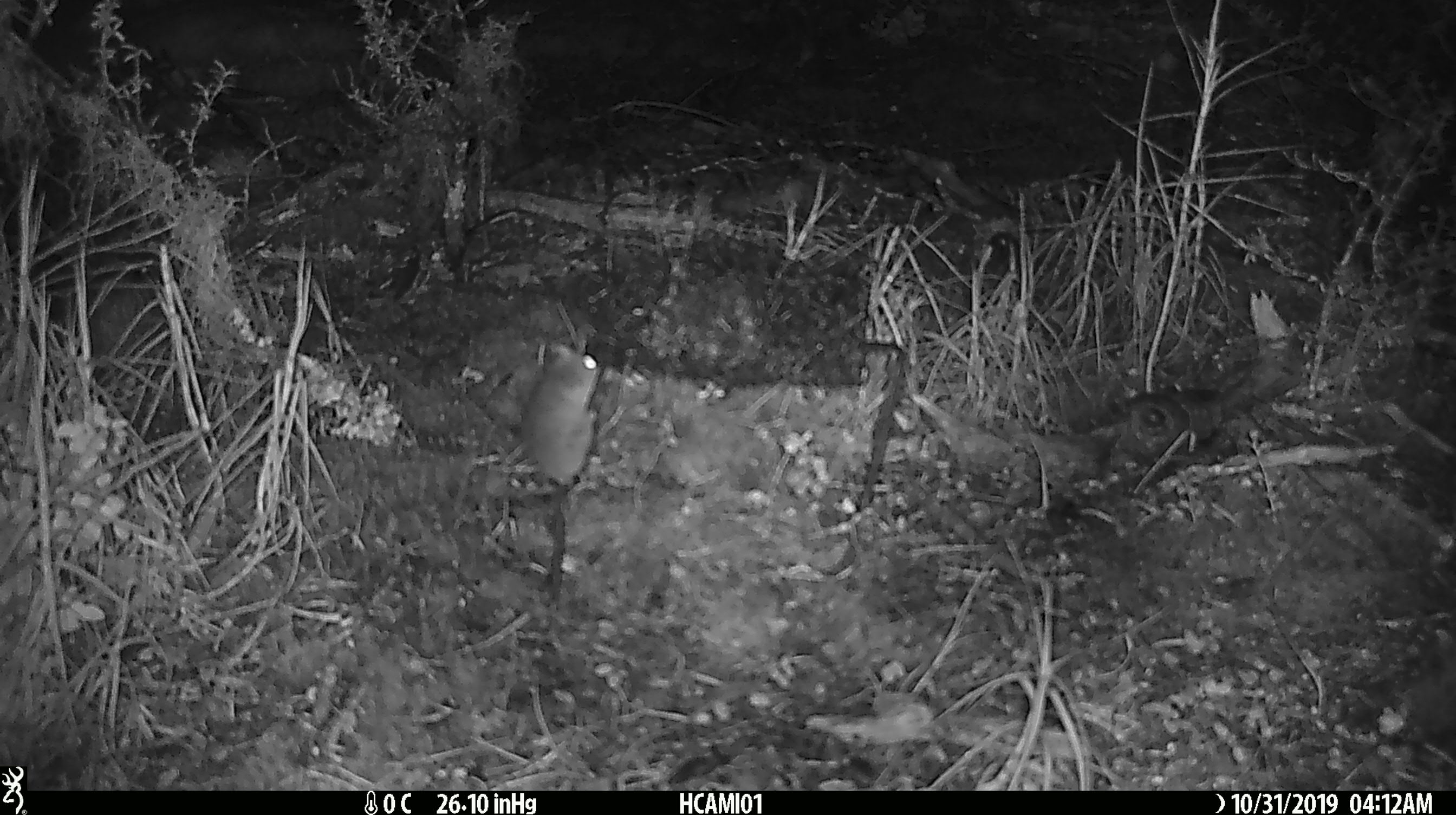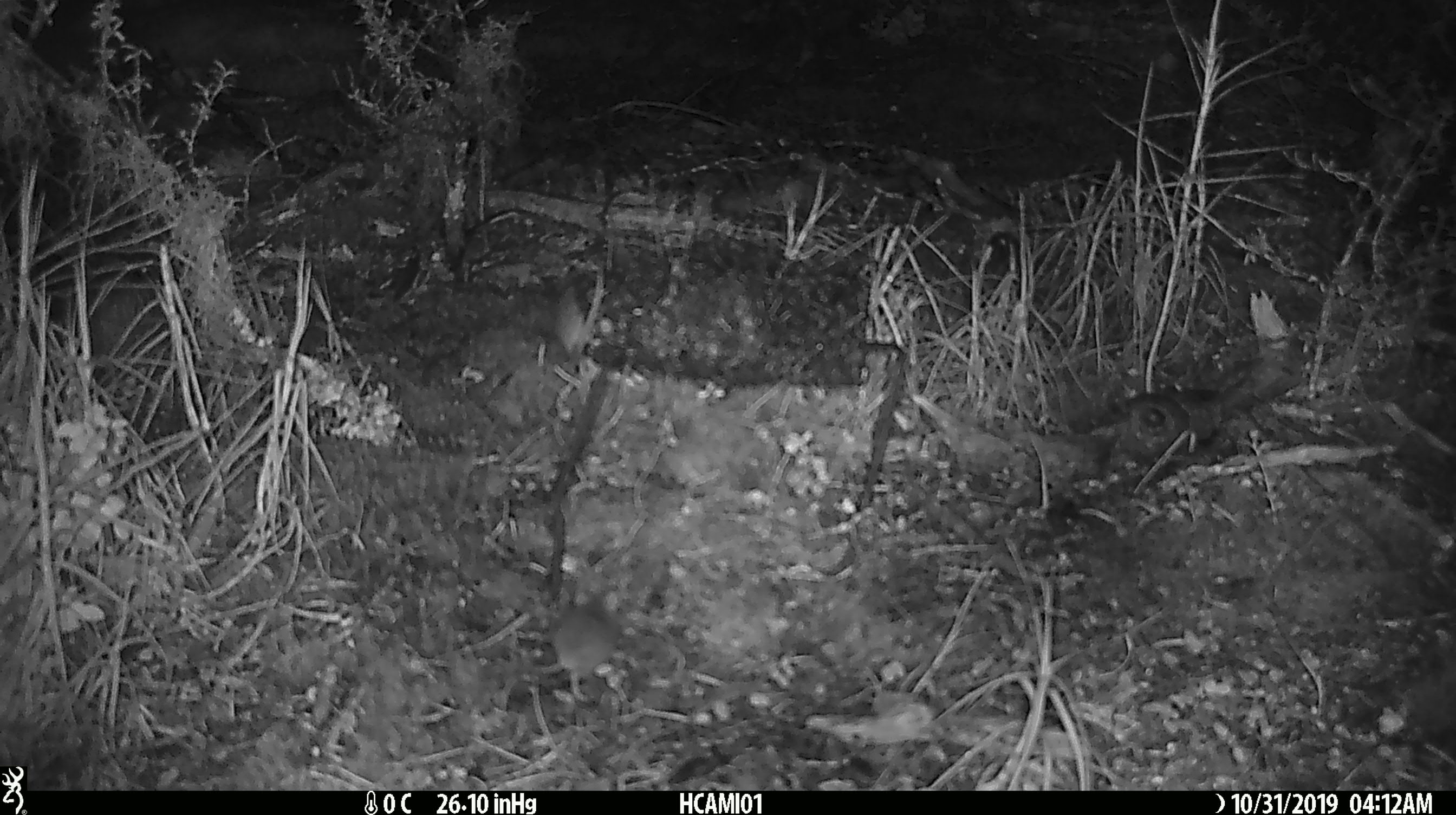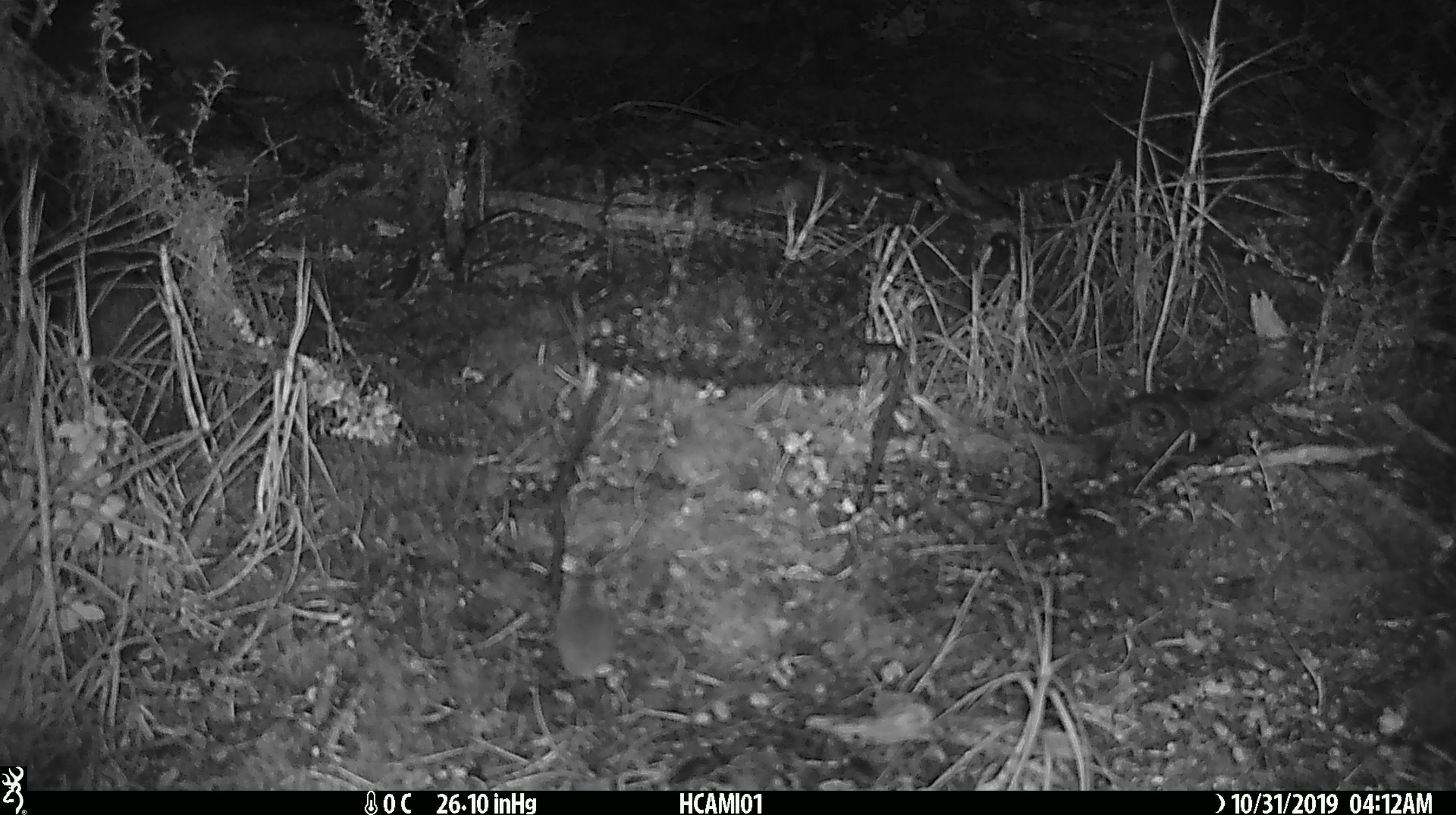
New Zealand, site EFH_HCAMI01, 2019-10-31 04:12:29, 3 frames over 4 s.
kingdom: Animalia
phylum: Chordata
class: Mammalia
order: Rodentia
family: Muridae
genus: Mus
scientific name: Mus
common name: mouse